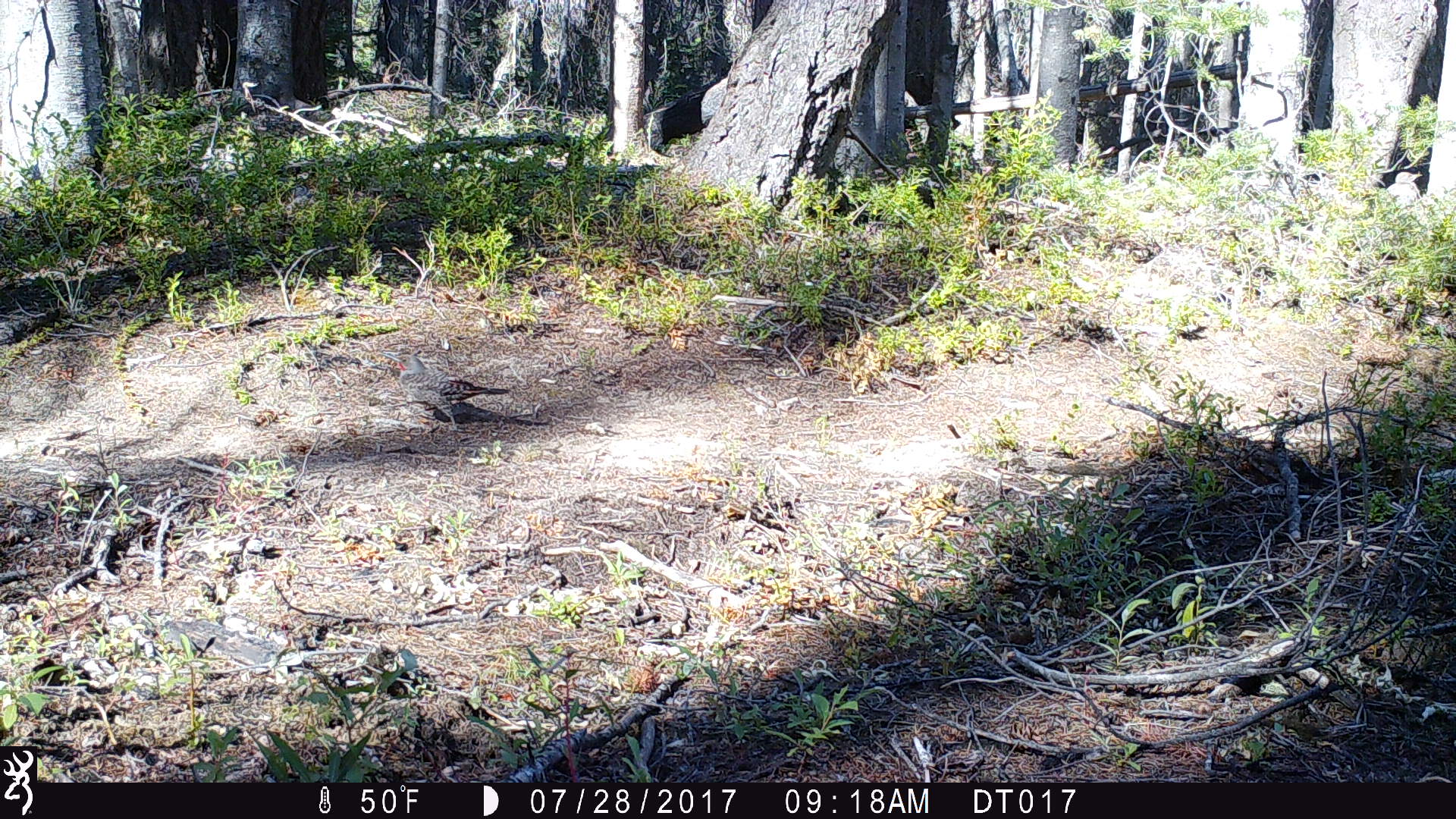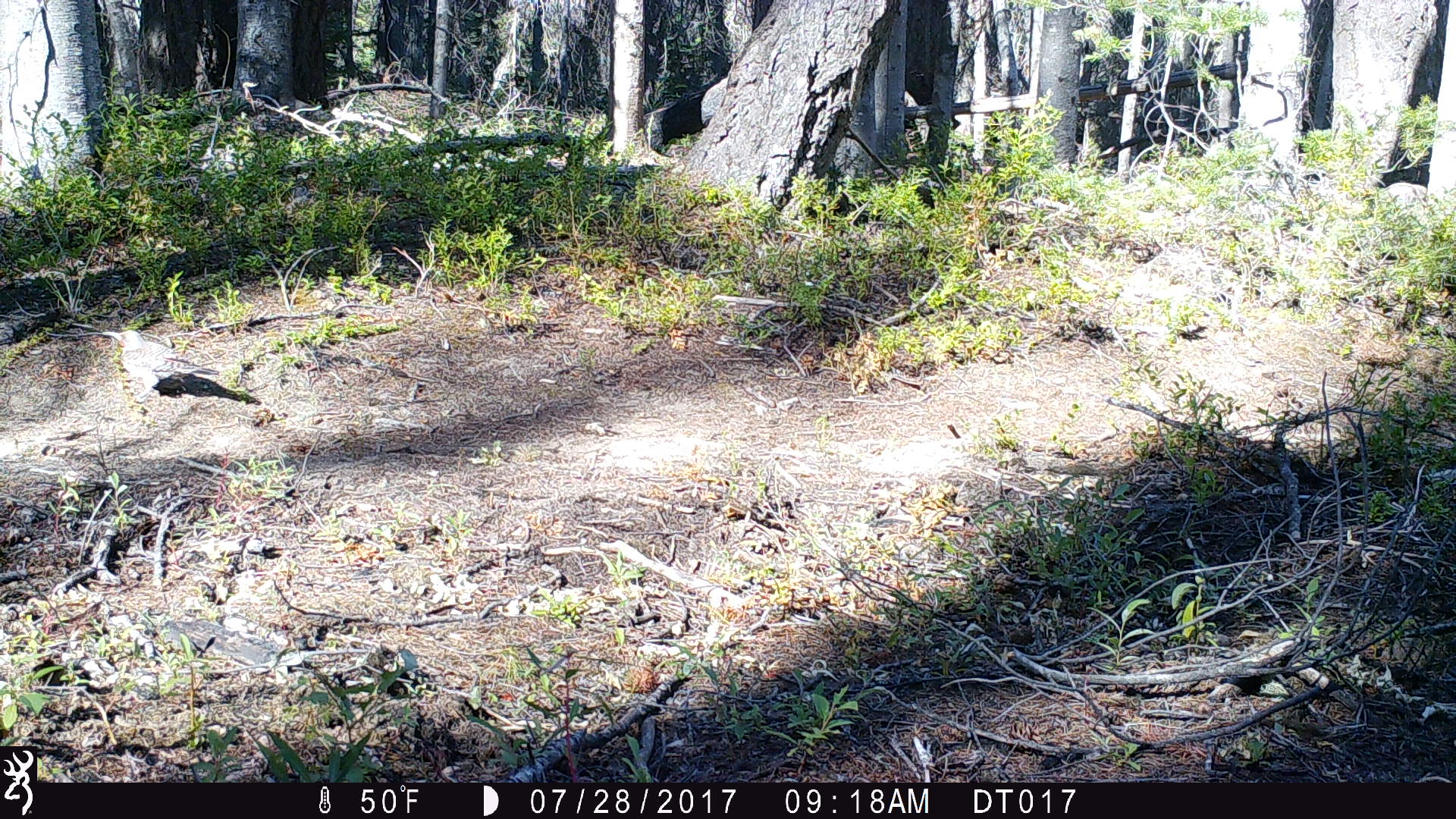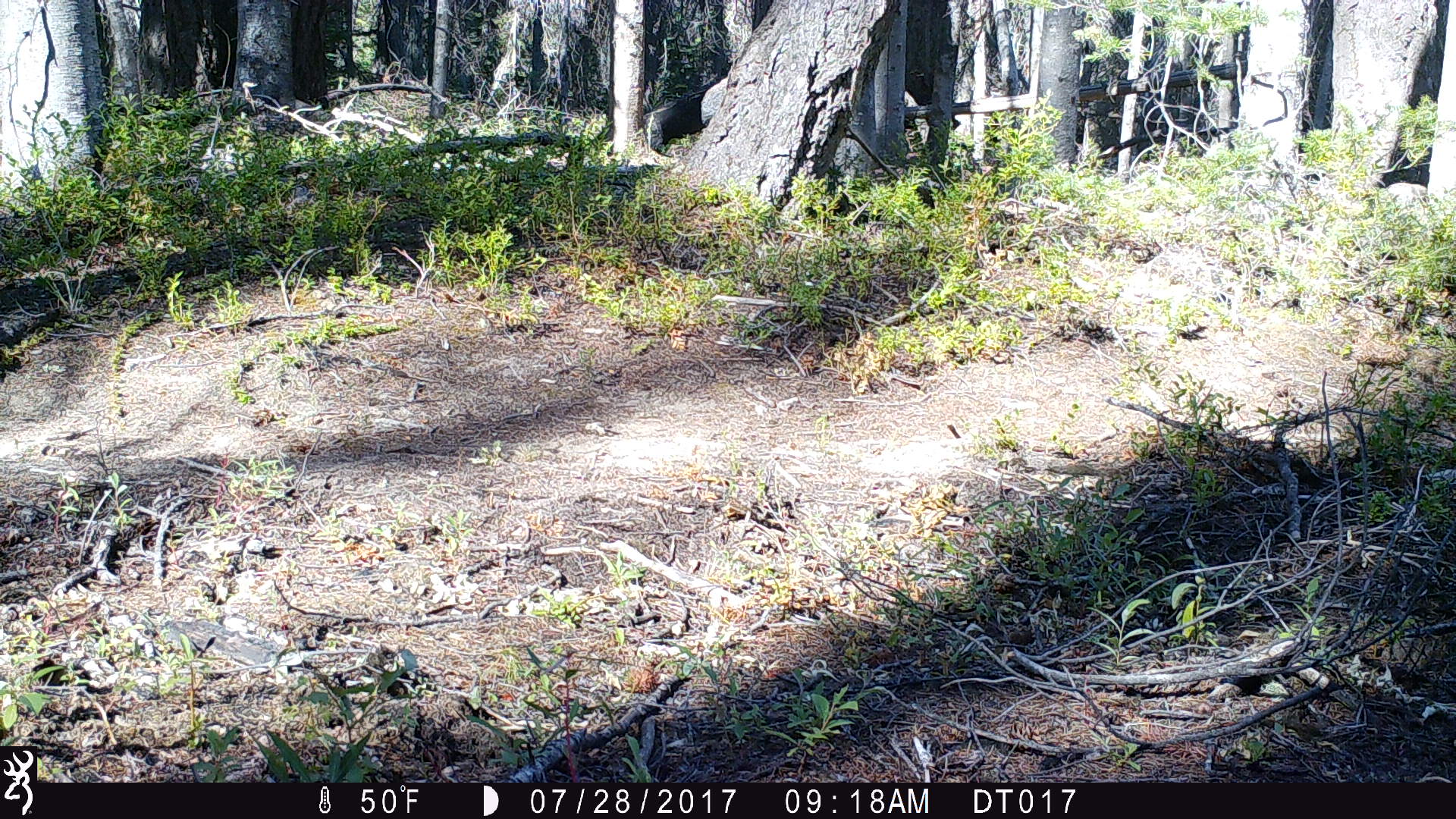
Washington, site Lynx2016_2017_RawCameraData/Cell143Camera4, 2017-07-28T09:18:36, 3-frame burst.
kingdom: Animalia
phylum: Chordata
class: Aves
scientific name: Aves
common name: birds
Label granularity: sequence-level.